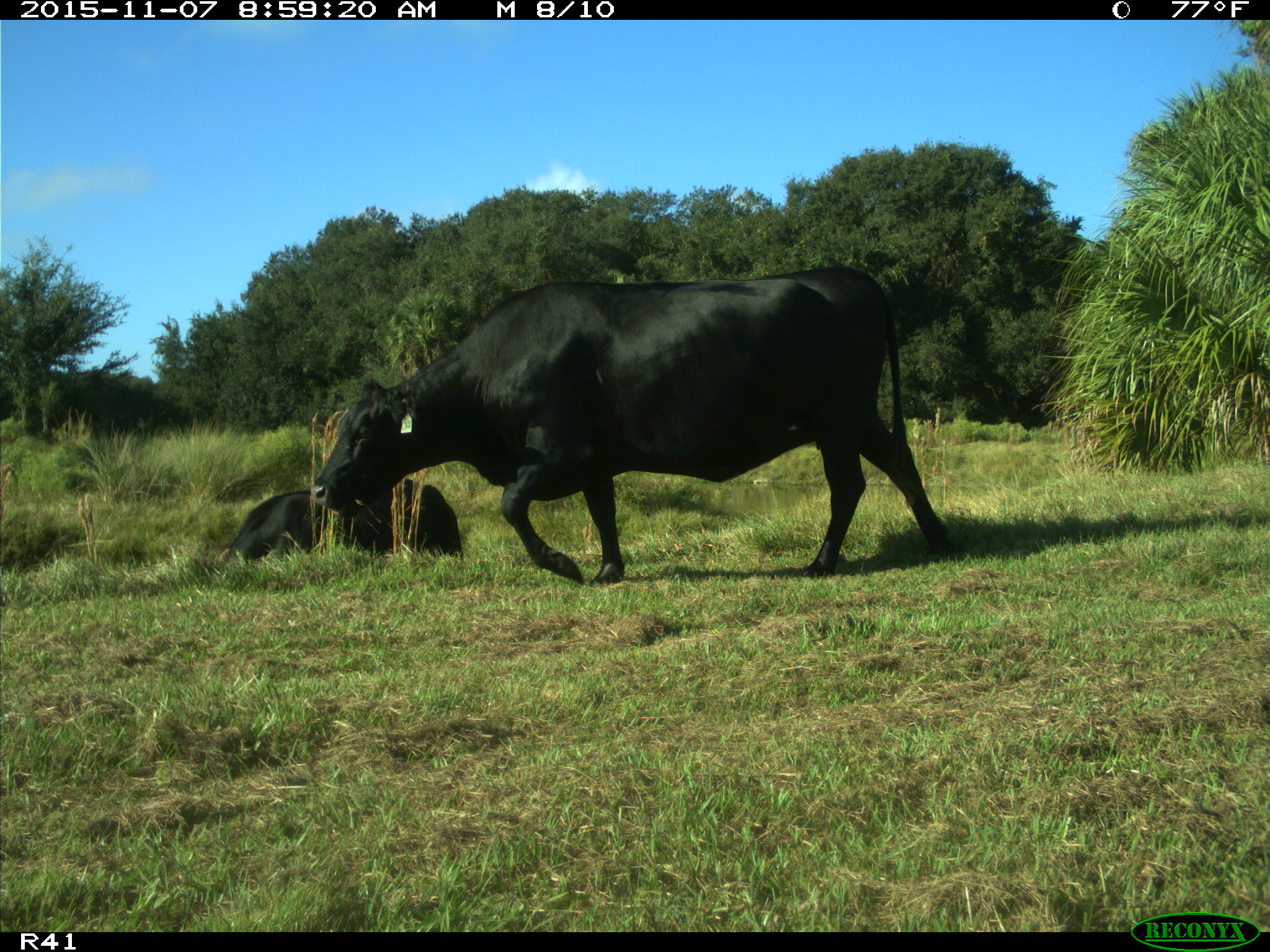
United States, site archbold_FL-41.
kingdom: Animalia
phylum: Chordata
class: Mammalia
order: Artiodactyla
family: Bovidae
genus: Bos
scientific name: Bos taurus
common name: domestic cow